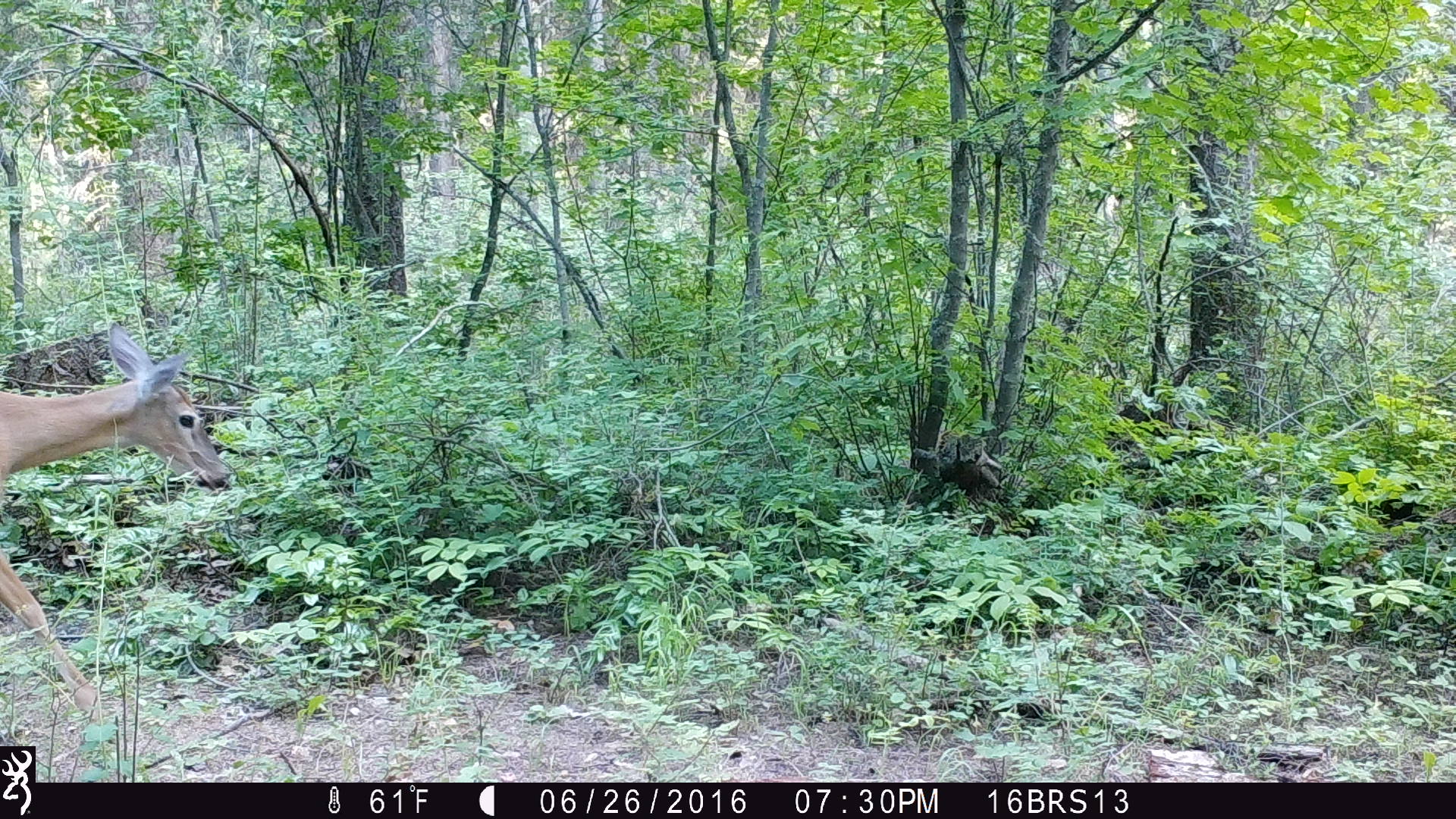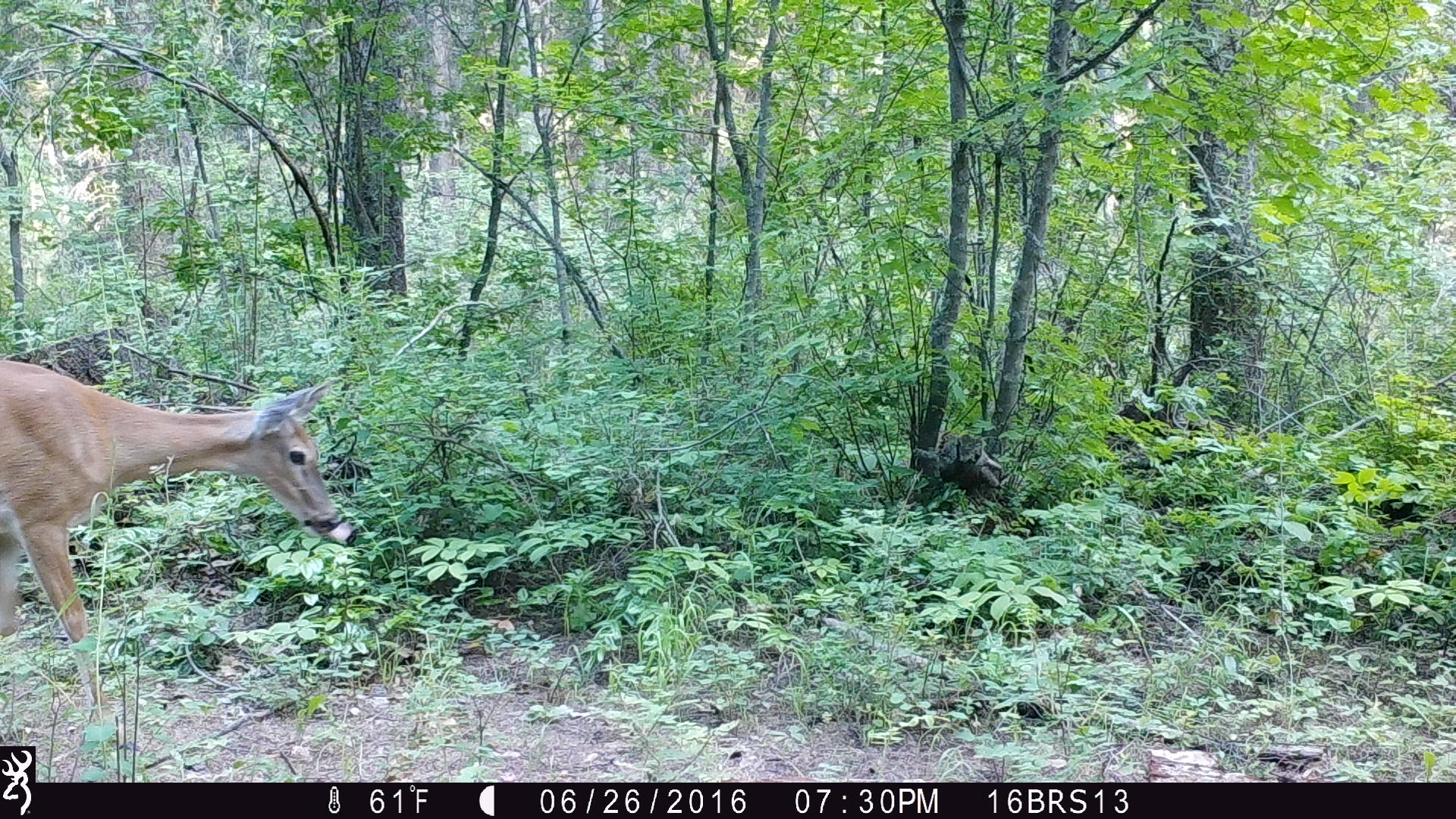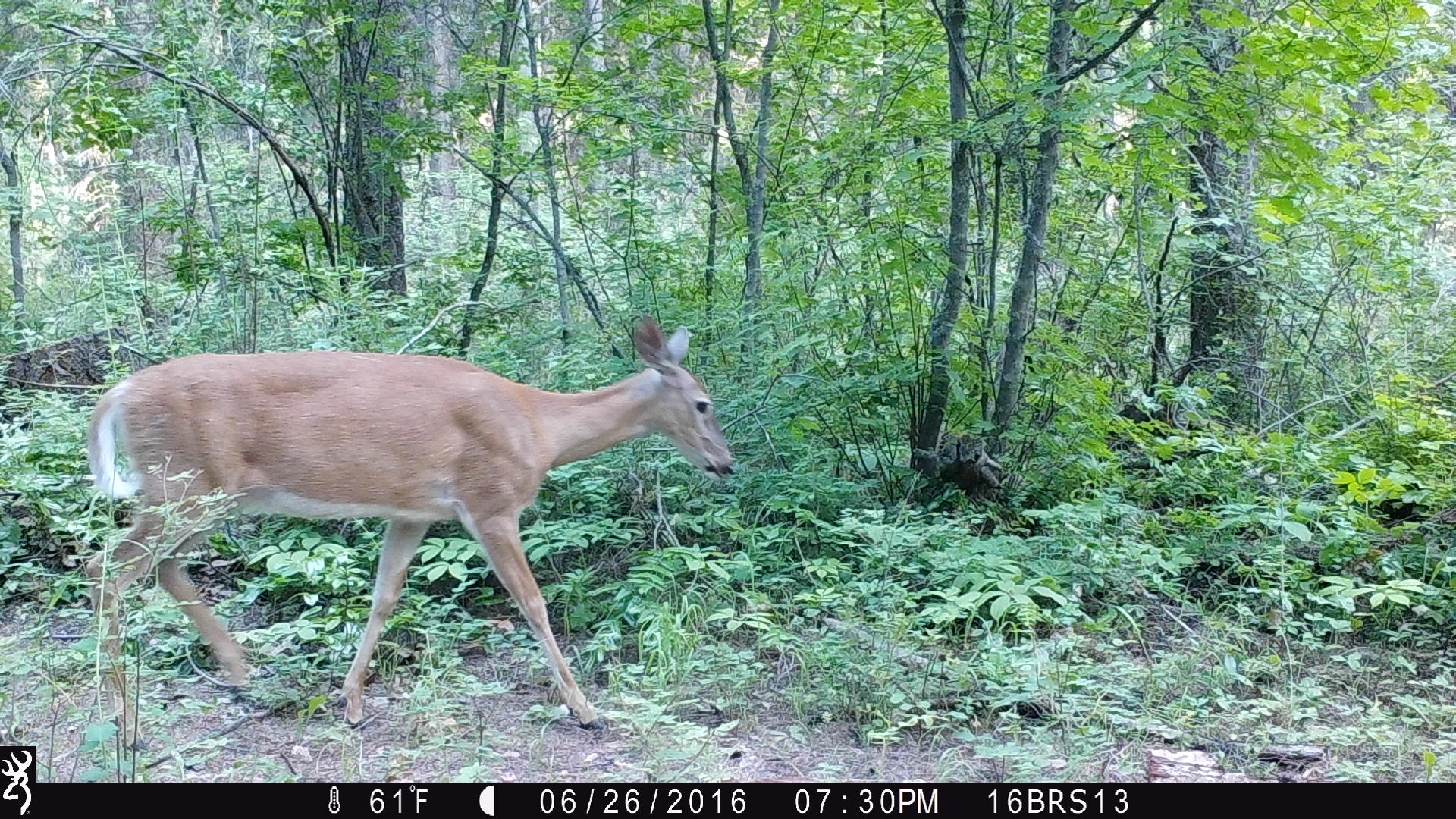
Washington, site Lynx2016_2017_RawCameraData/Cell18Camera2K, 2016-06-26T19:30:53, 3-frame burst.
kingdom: Animalia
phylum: Chordata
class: Mammalia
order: Artiodactyla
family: Cervidae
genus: Odocoileus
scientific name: Odocoileus virginianus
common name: white-tailed deer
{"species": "Odocoileus virginianus (white-tailed deer)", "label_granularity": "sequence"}